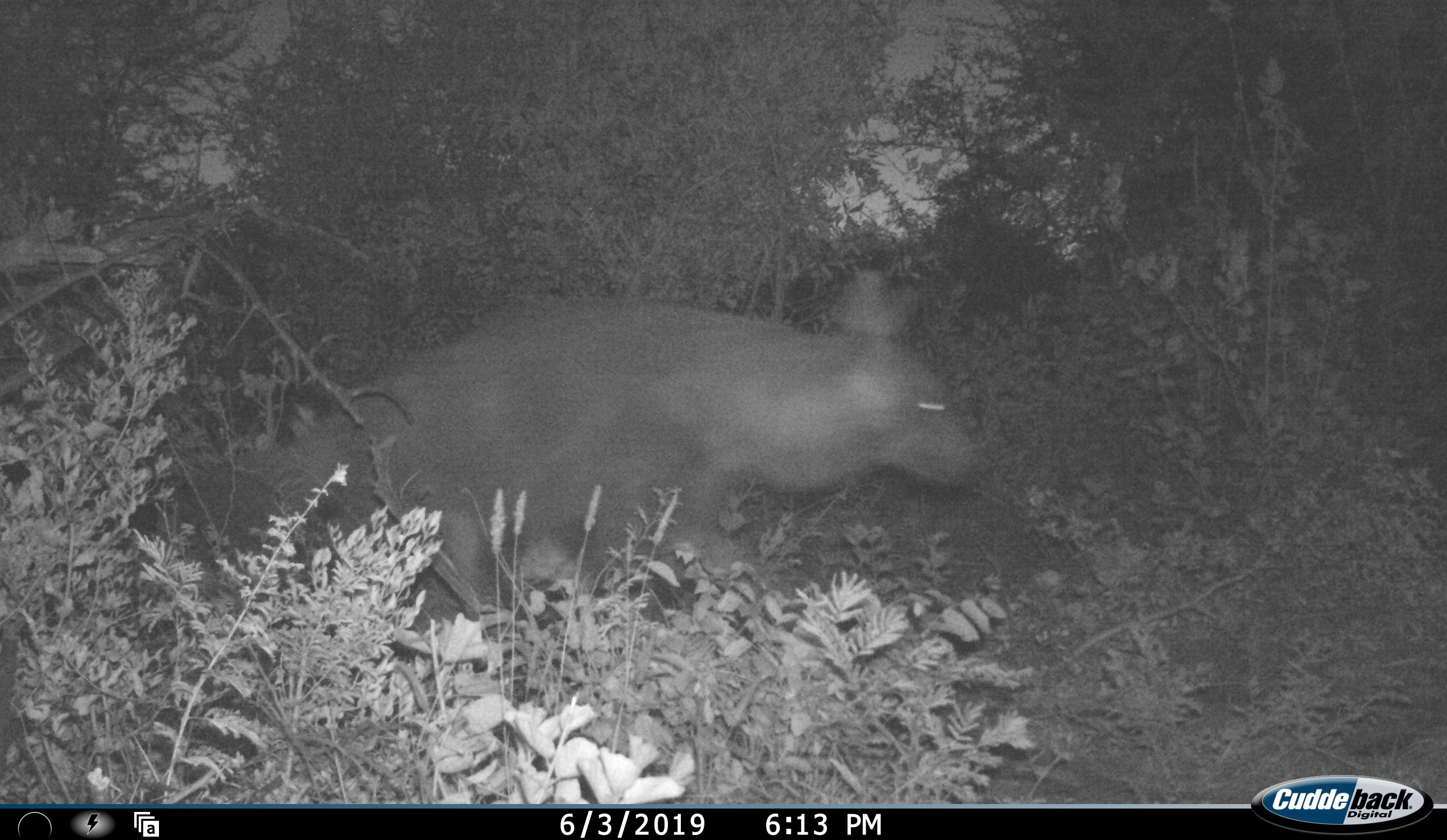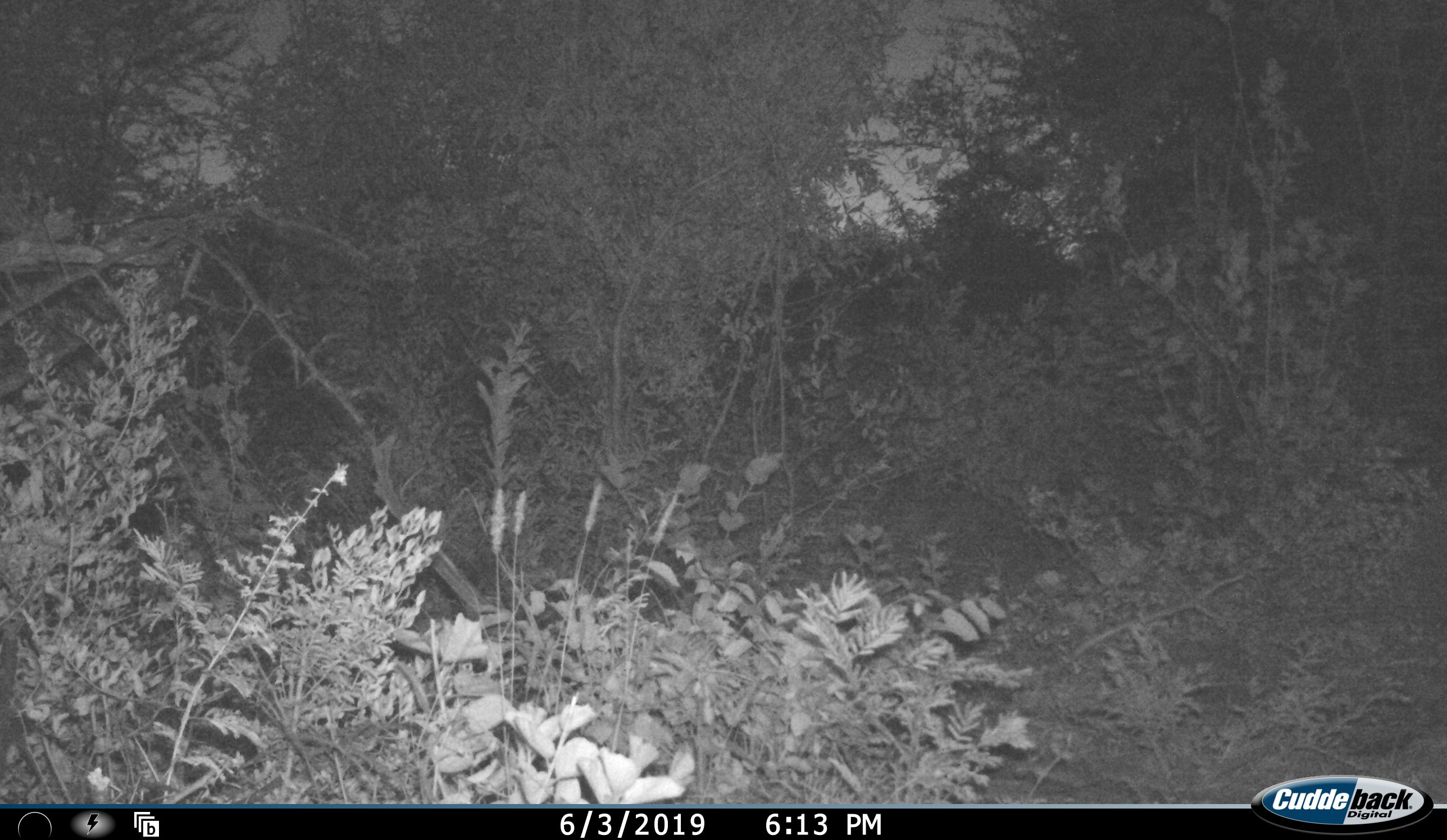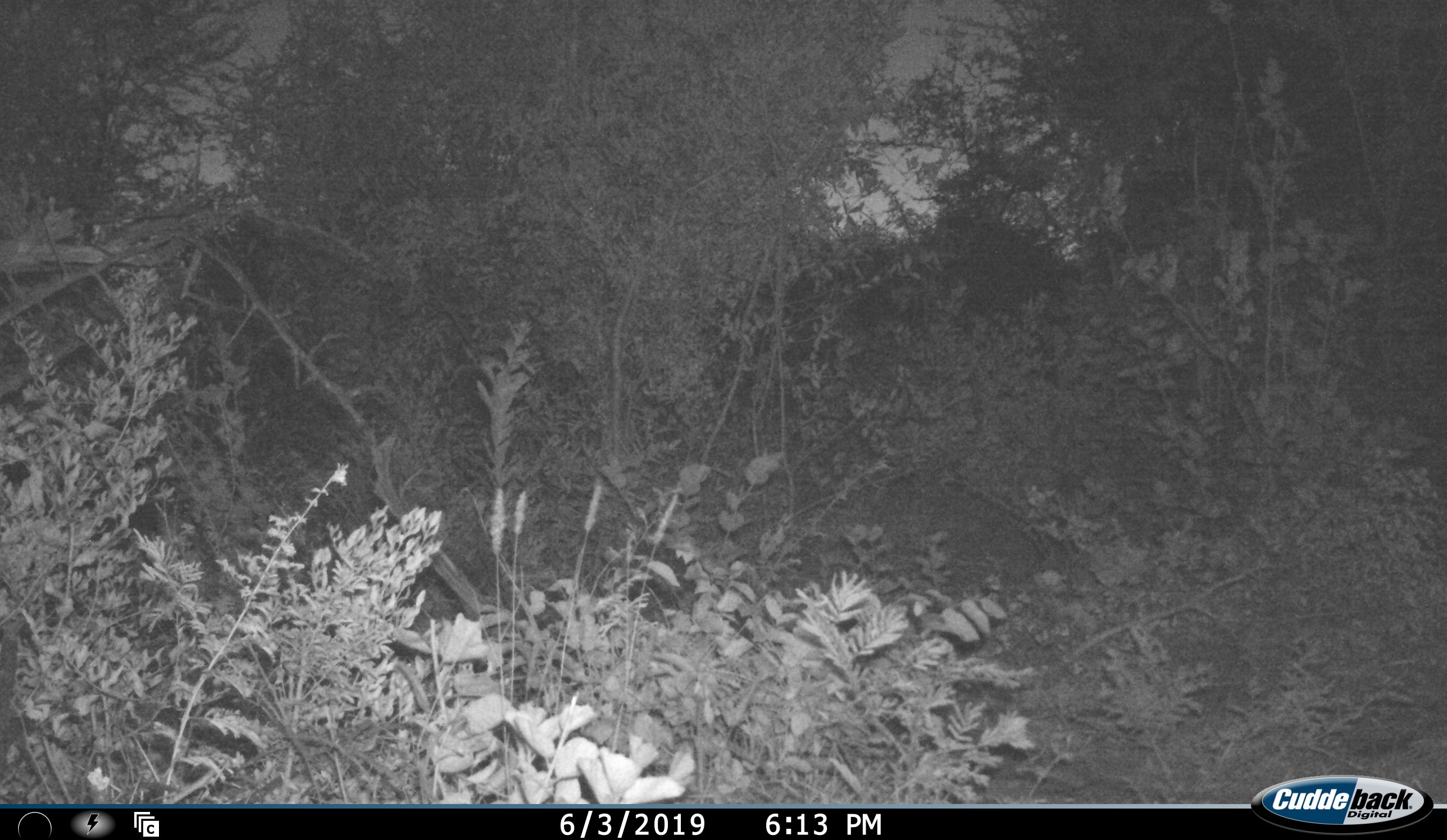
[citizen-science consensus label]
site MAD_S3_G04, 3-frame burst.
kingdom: Animalia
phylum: Chordata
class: Mammalia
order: Carnivora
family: Hyaenidae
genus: Parahyaena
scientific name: Parahyaena brunnea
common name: brown hyena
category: hyenabrown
Hyenabrown (brown hyena) (Parahyaena brunnea), count 1. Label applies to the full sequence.